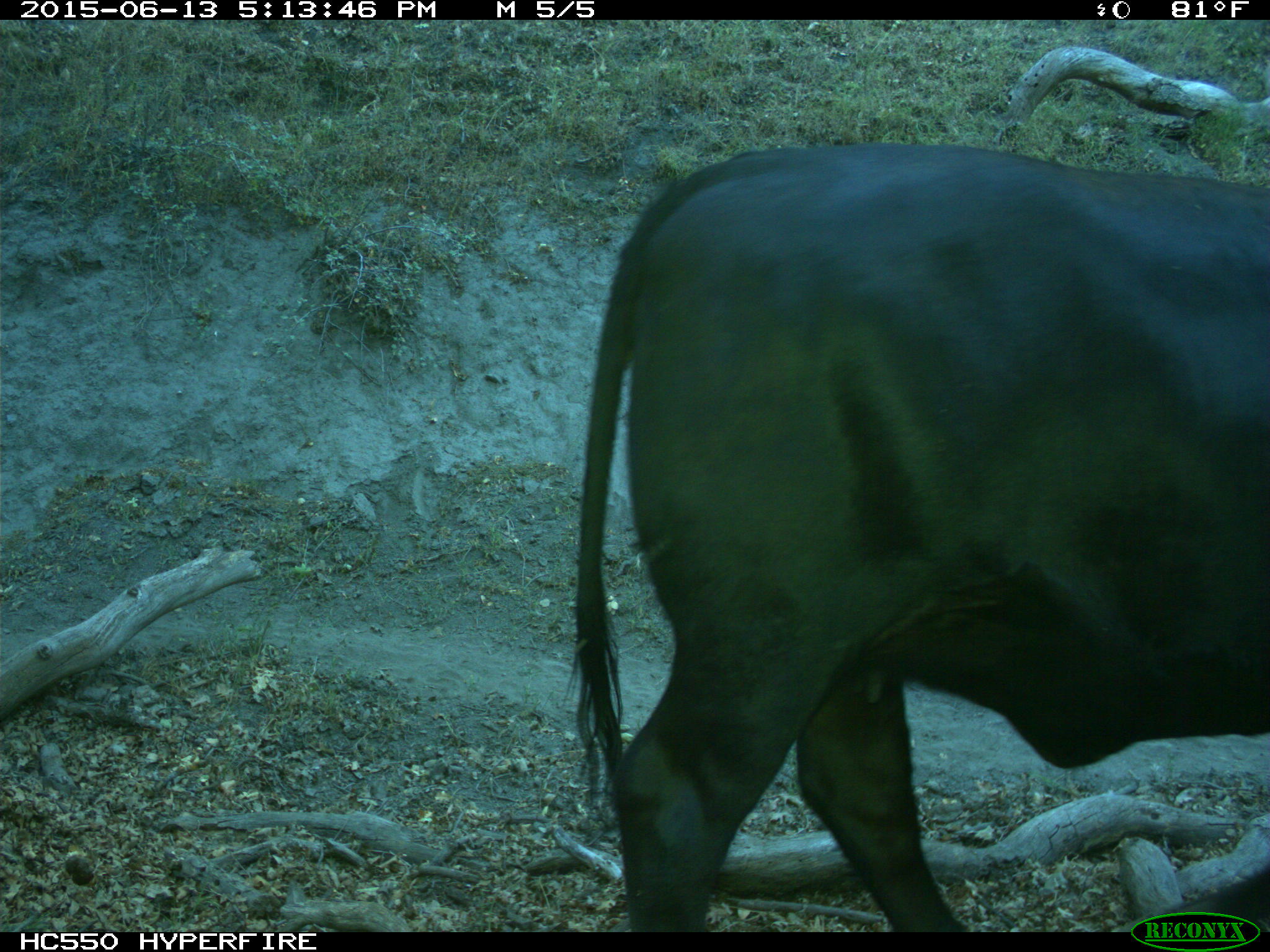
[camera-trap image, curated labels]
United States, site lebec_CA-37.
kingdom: Animalia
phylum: Chordata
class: Mammalia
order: Artiodactyla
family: Bovidae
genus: Bos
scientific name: Bos taurus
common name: domestic cow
Bos taurus (domestic cow).